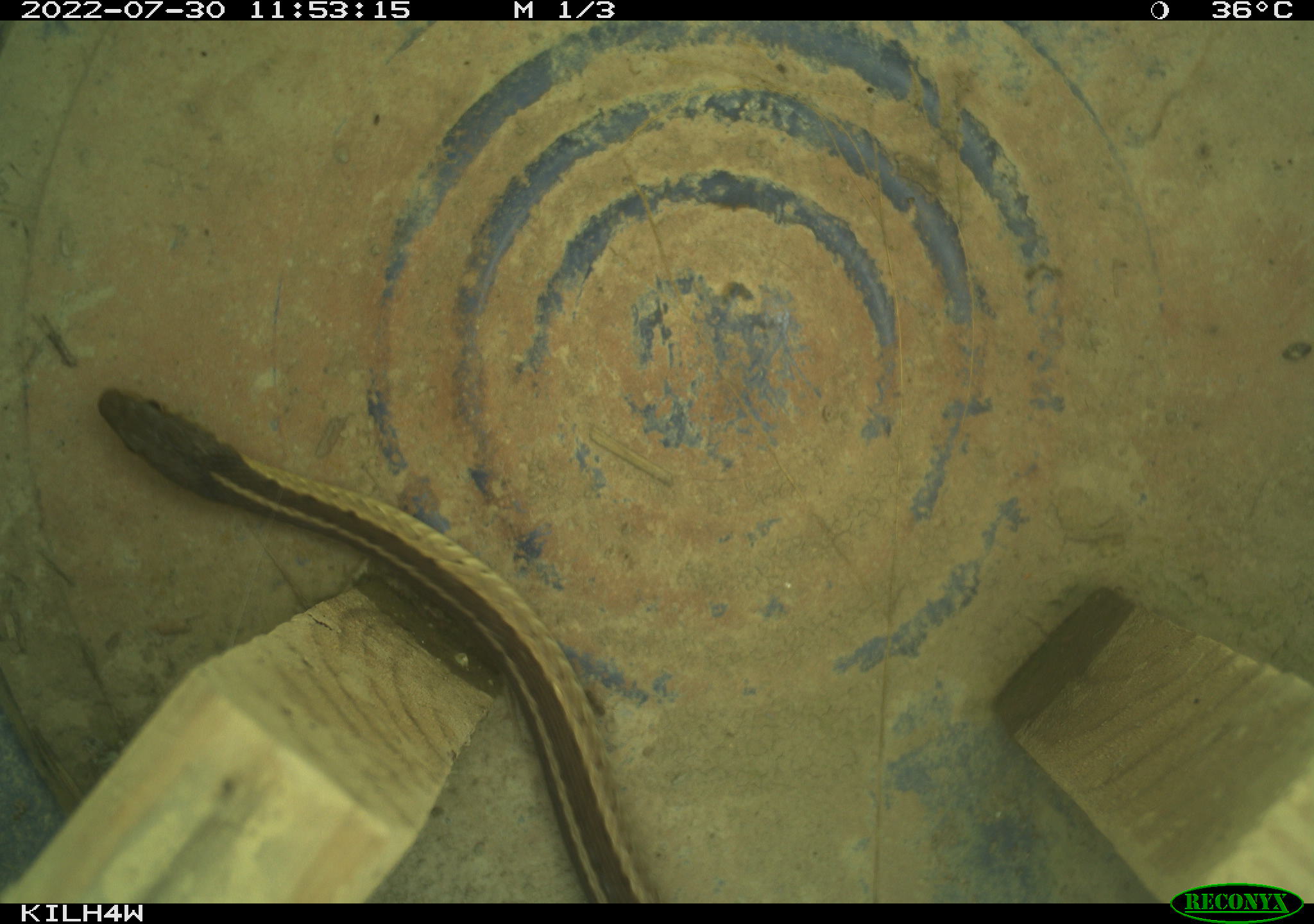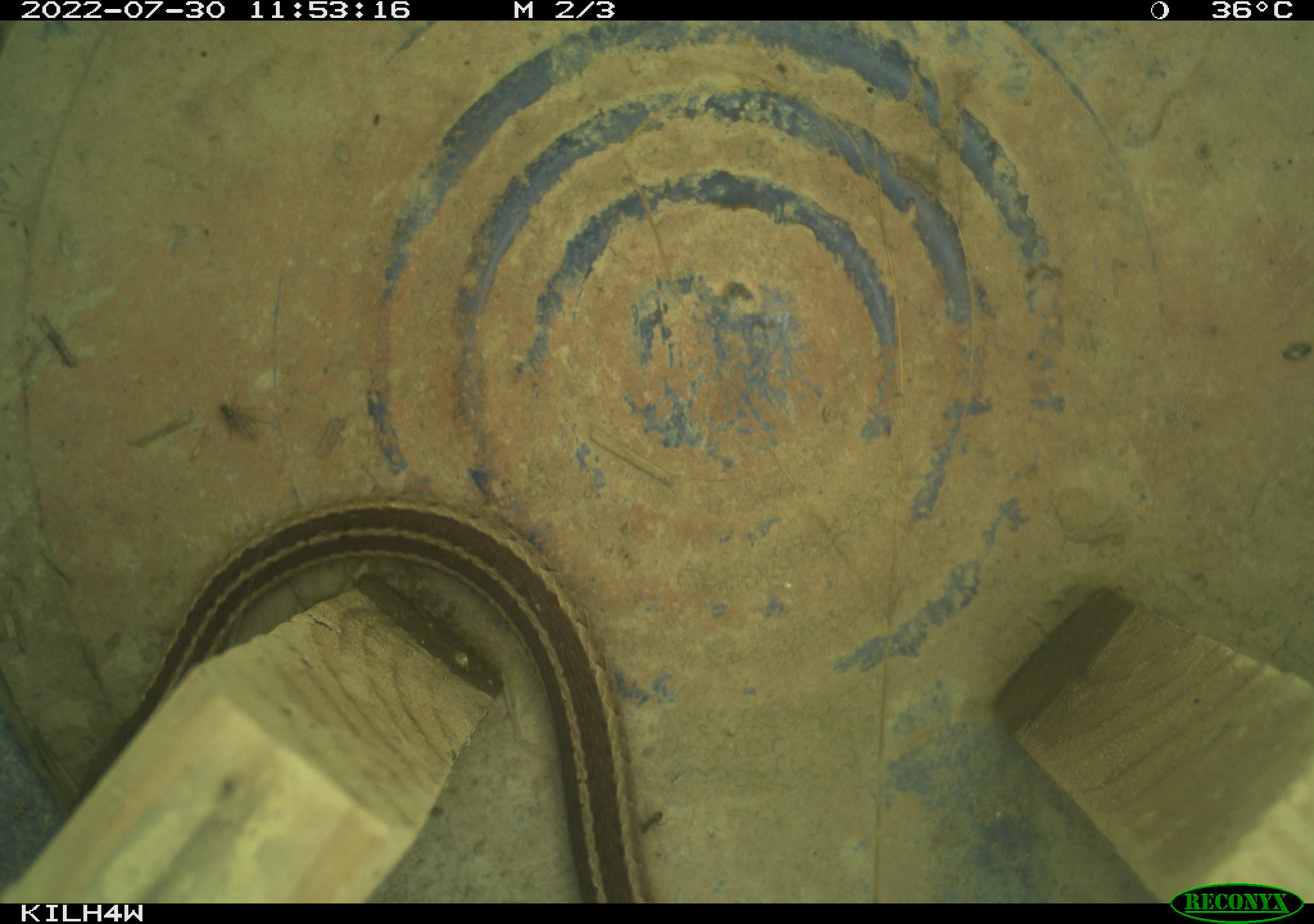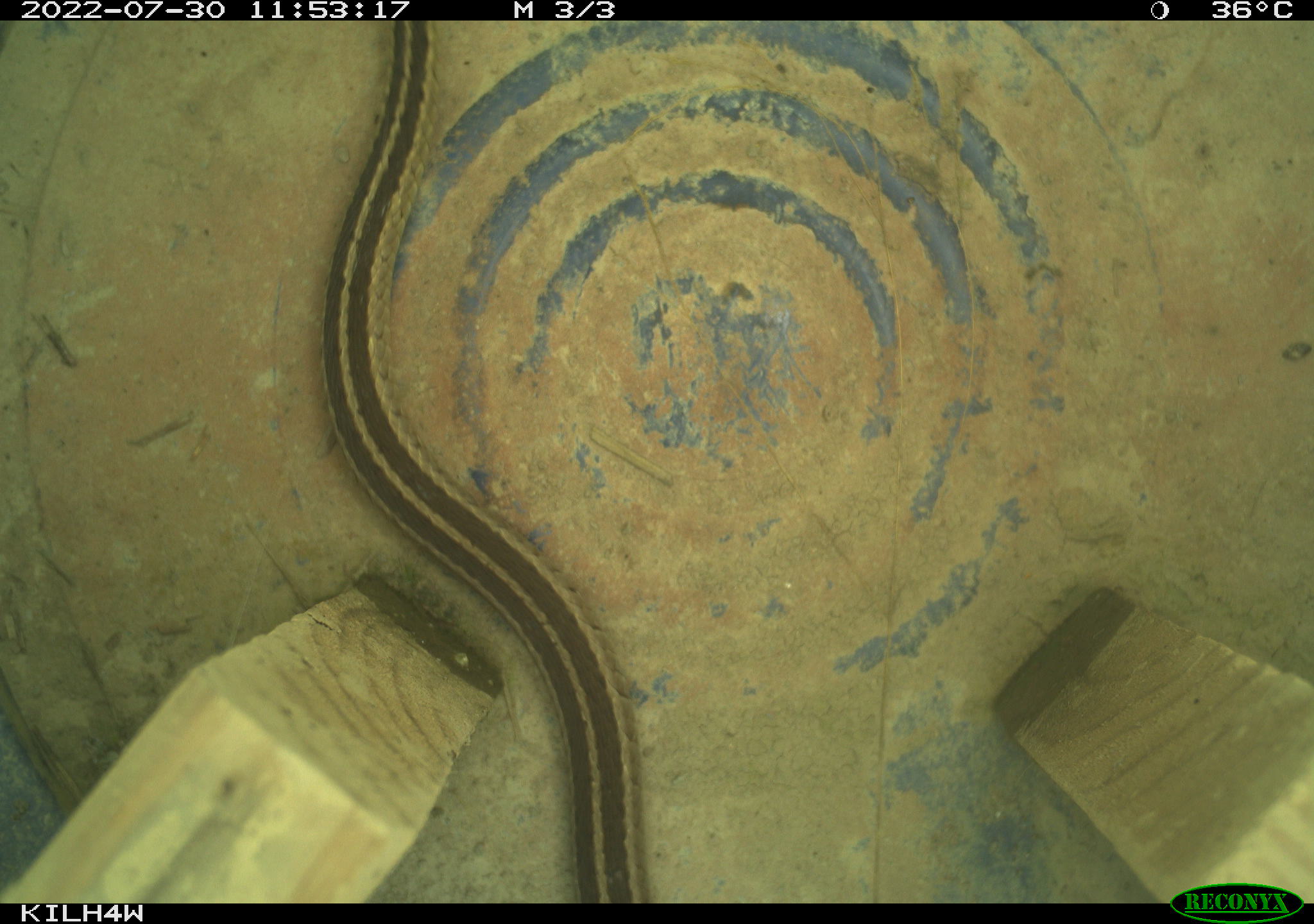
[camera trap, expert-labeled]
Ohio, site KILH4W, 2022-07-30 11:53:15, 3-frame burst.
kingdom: Animalia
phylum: Chordata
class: Reptilia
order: Squamata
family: Colubridae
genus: Thamnophis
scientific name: Thamnophis sirtalis sirtalis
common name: eastern gartersnake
Eastern gartersnake (Thamnophis sirtalis sirtalis).